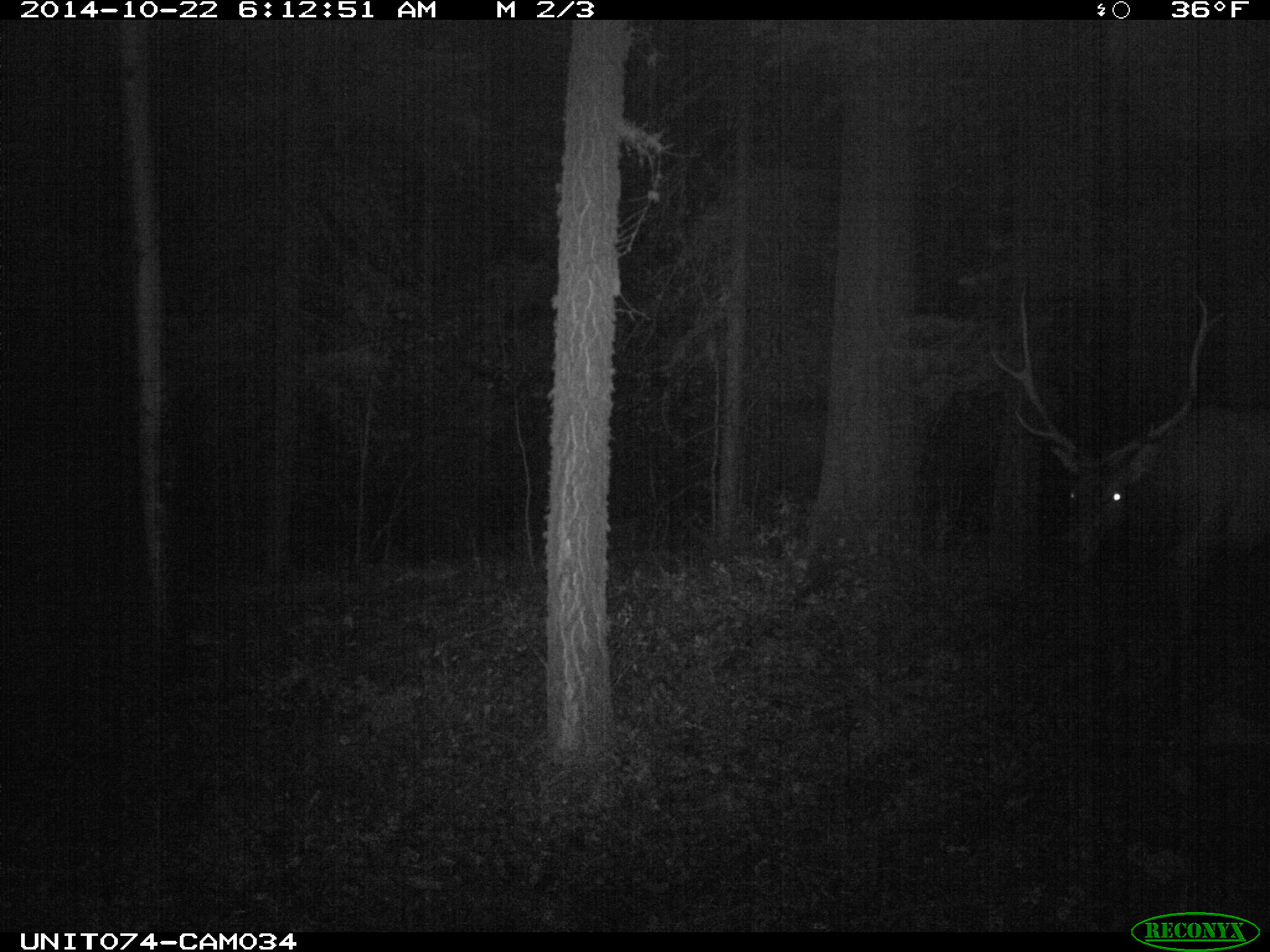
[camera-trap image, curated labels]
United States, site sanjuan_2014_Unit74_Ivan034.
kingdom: Animalia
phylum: Chordata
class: Mammalia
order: Artiodactyla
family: Cervidae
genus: Cervus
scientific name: Cervus elaphus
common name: red deer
Cervus elaphus (red deer).